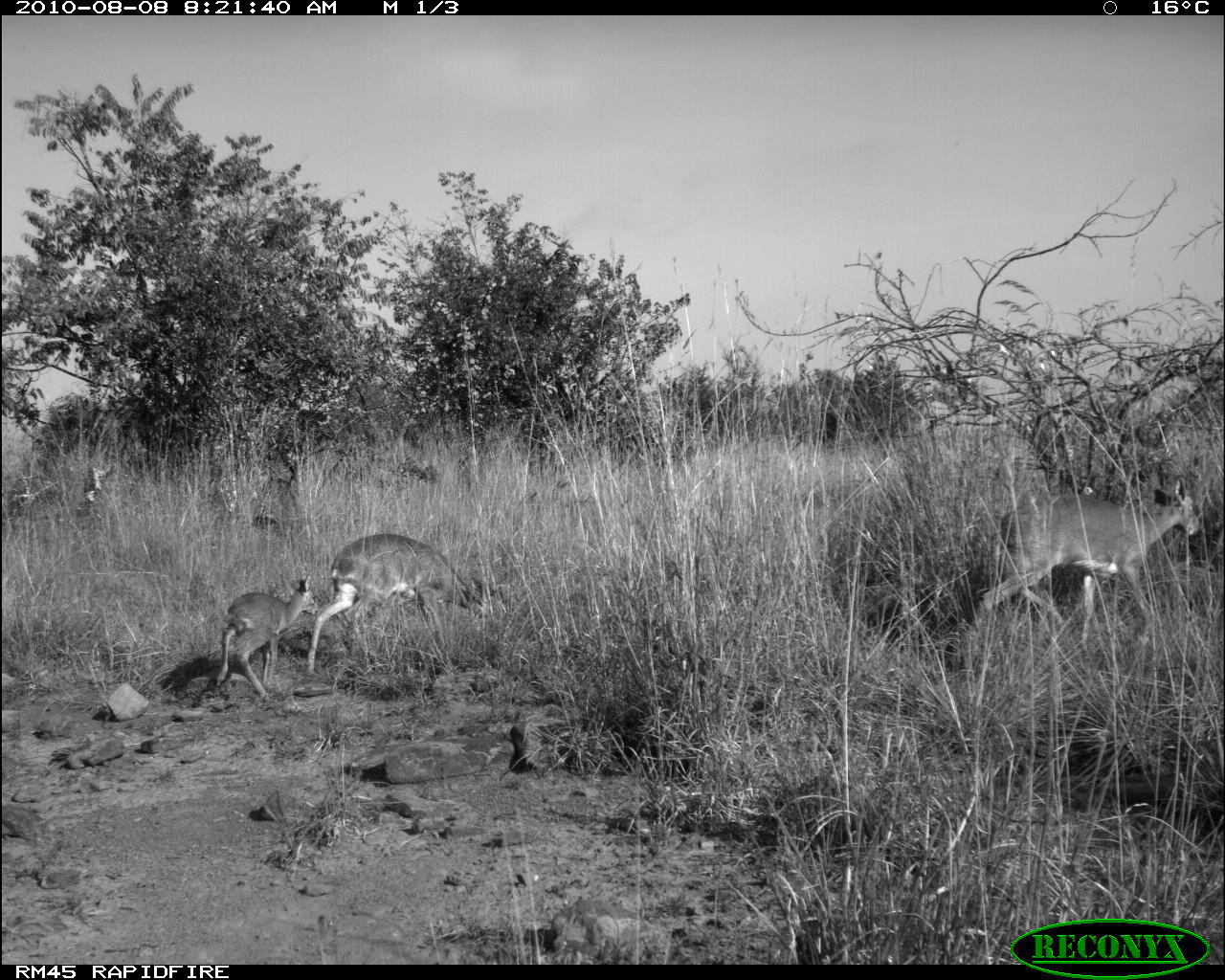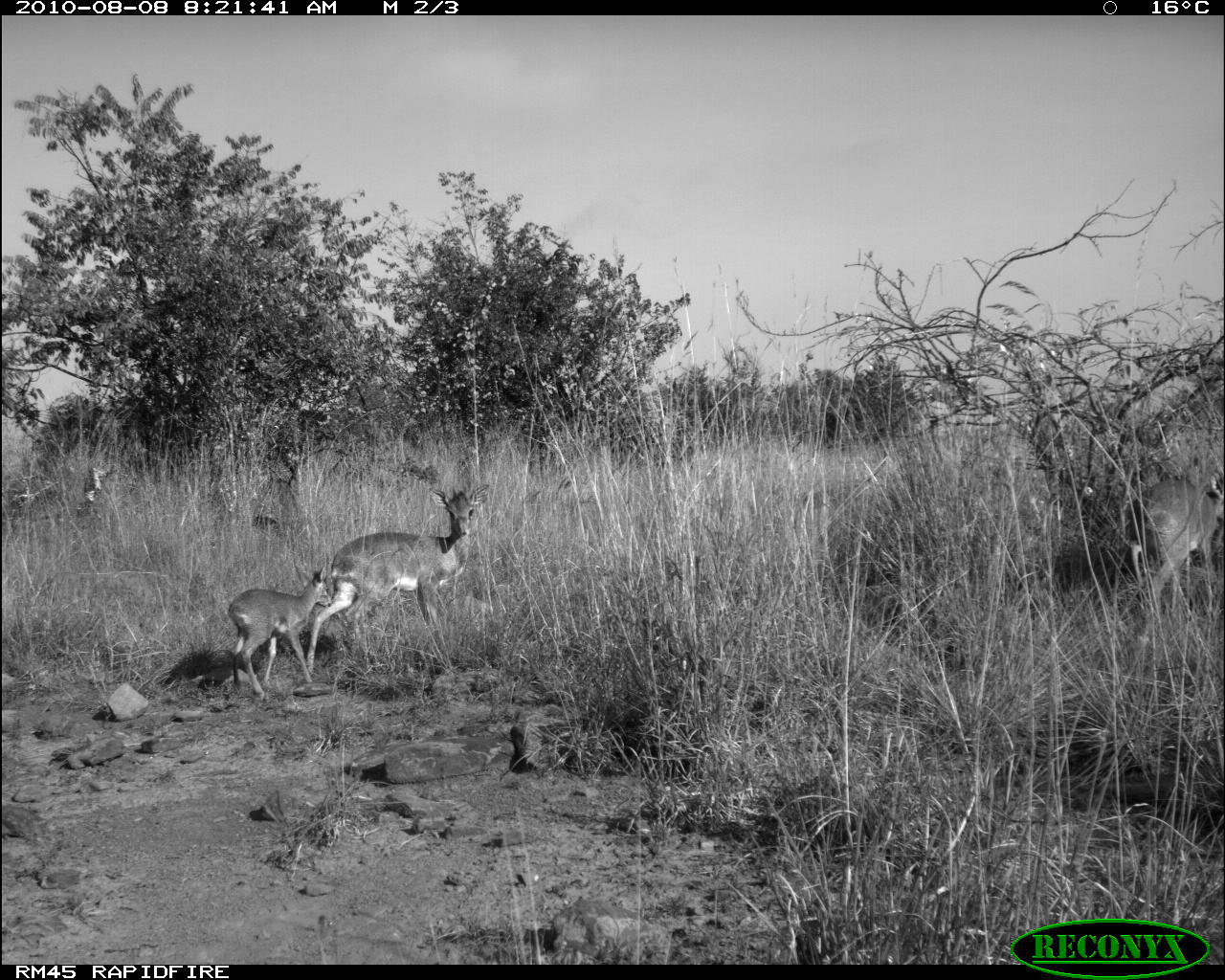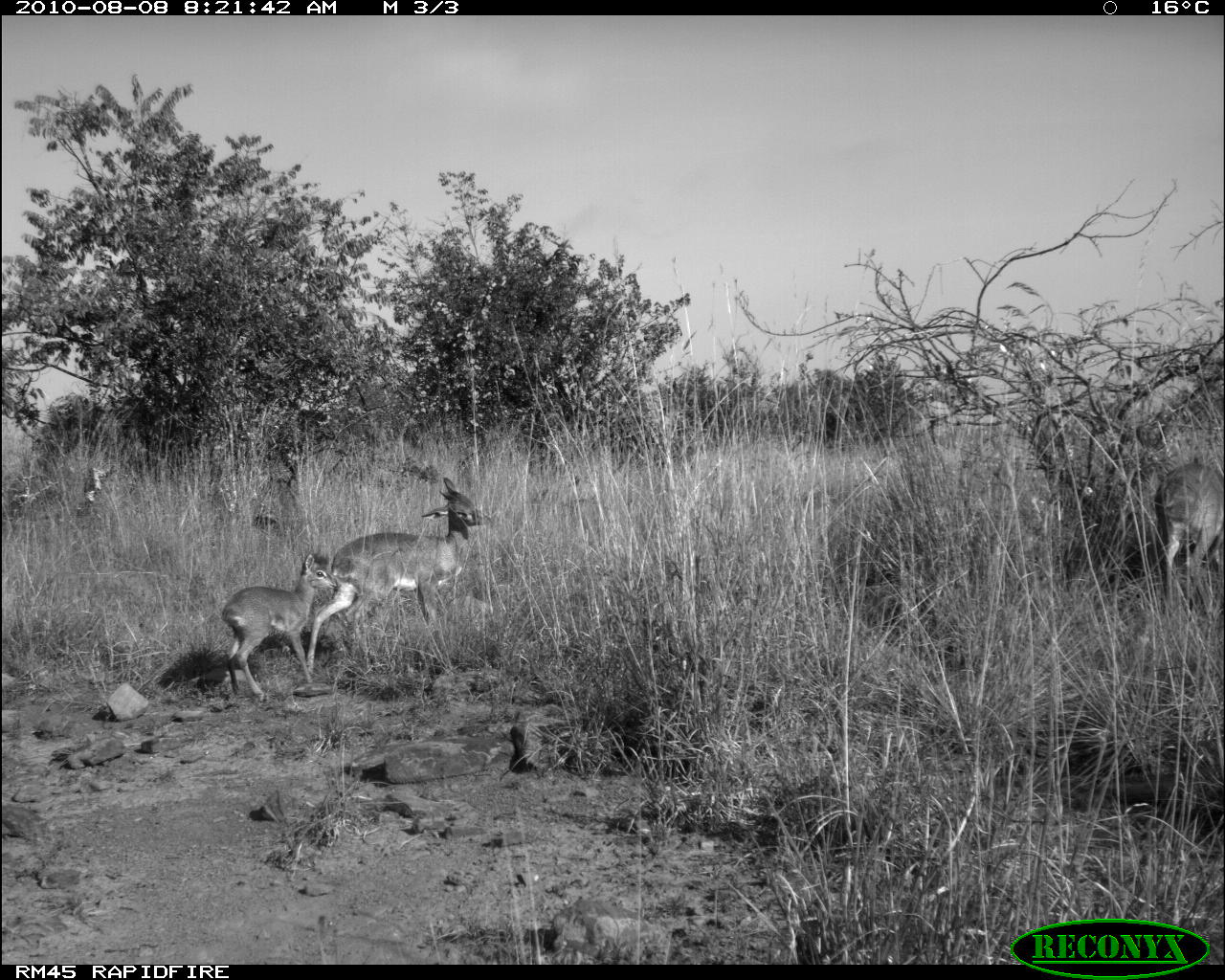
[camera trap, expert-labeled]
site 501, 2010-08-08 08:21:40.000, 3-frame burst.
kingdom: Animalia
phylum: Chordata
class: Mammalia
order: Artiodactyla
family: Bovidae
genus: Tragelaphus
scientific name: Tragelaphus oryx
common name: eland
Tragelaphus oryx (eland), count 3.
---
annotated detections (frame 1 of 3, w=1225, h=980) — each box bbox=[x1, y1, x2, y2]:
tragelaphus oryx: bbox=[978, 479, 1199, 627]; bbox=[307, 533, 495, 677]; bbox=[215, 579, 319, 698]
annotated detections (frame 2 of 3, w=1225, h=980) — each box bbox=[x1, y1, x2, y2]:
tragelaphus oryx: bbox=[307, 484, 488, 677]; bbox=[1132, 469, 1223, 617]; bbox=[225, 568, 329, 696]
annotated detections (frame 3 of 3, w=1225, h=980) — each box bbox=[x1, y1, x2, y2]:
tragelaphus oryx: bbox=[307, 478, 488, 677]; bbox=[220, 554, 338, 696]; bbox=[1154, 464, 1223, 608]